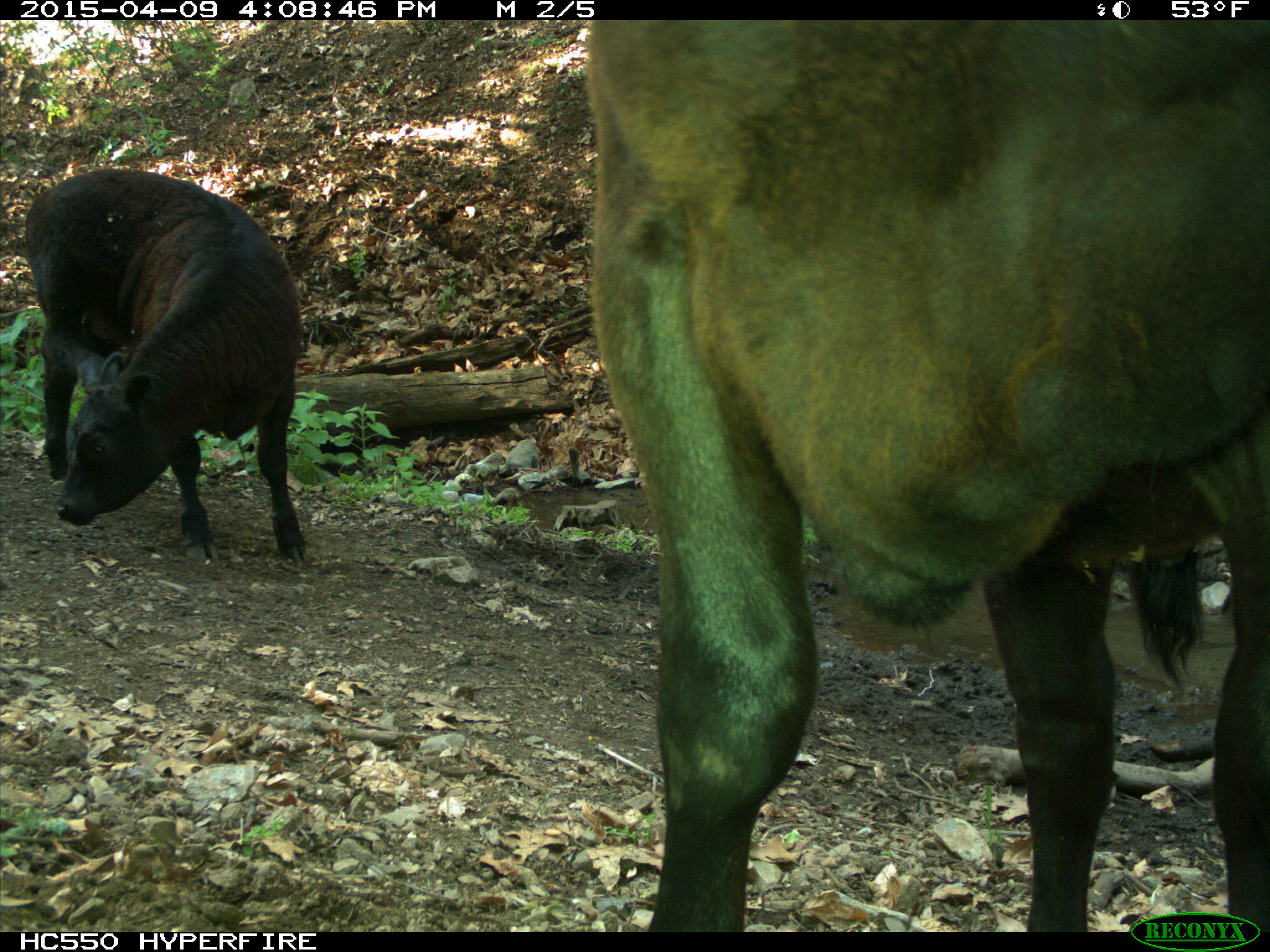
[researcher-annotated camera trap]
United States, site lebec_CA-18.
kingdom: Animalia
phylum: Chordata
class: Mammalia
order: Artiodactyla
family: Bovidae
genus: Bos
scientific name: Bos taurus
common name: domestic cow